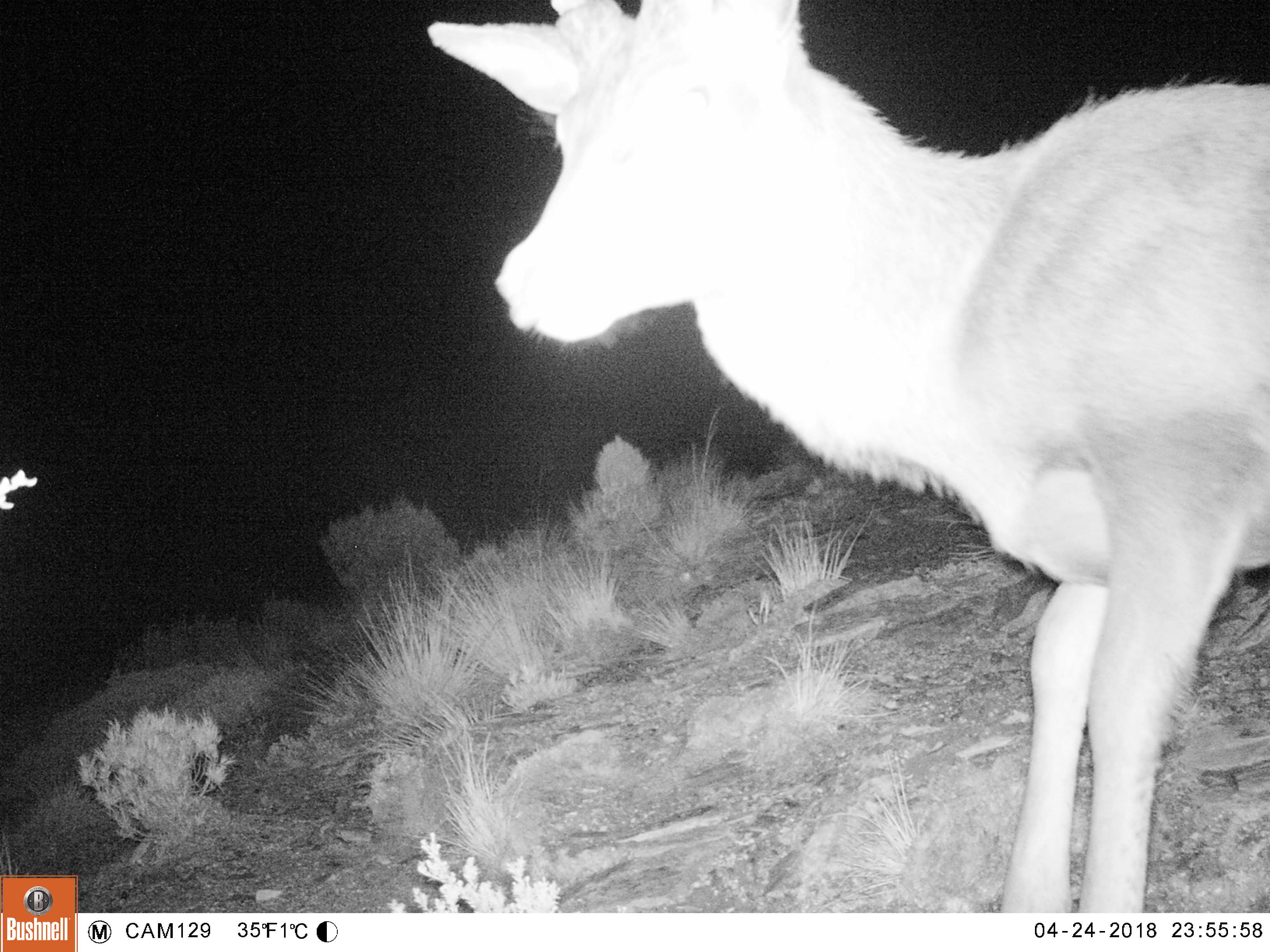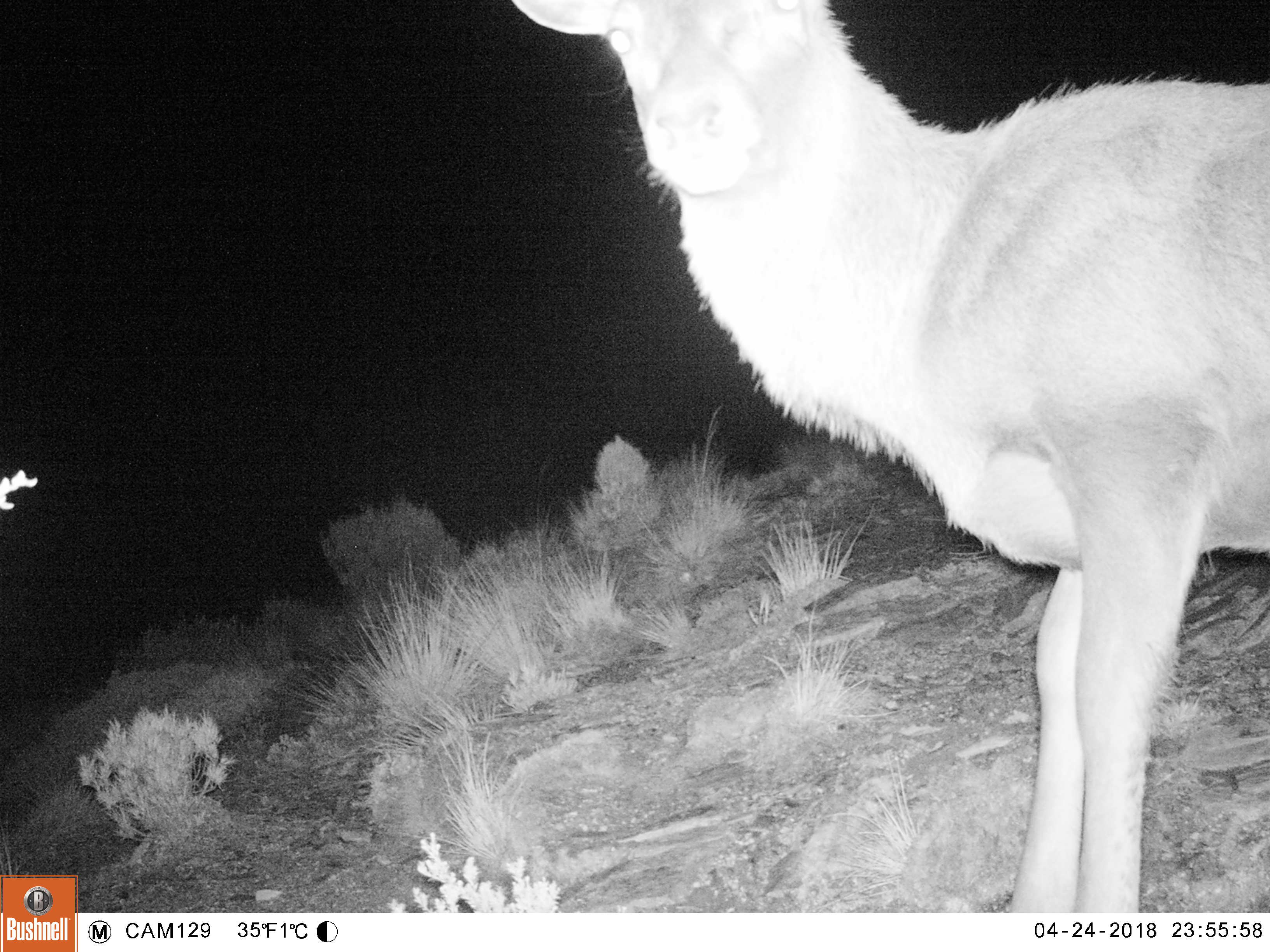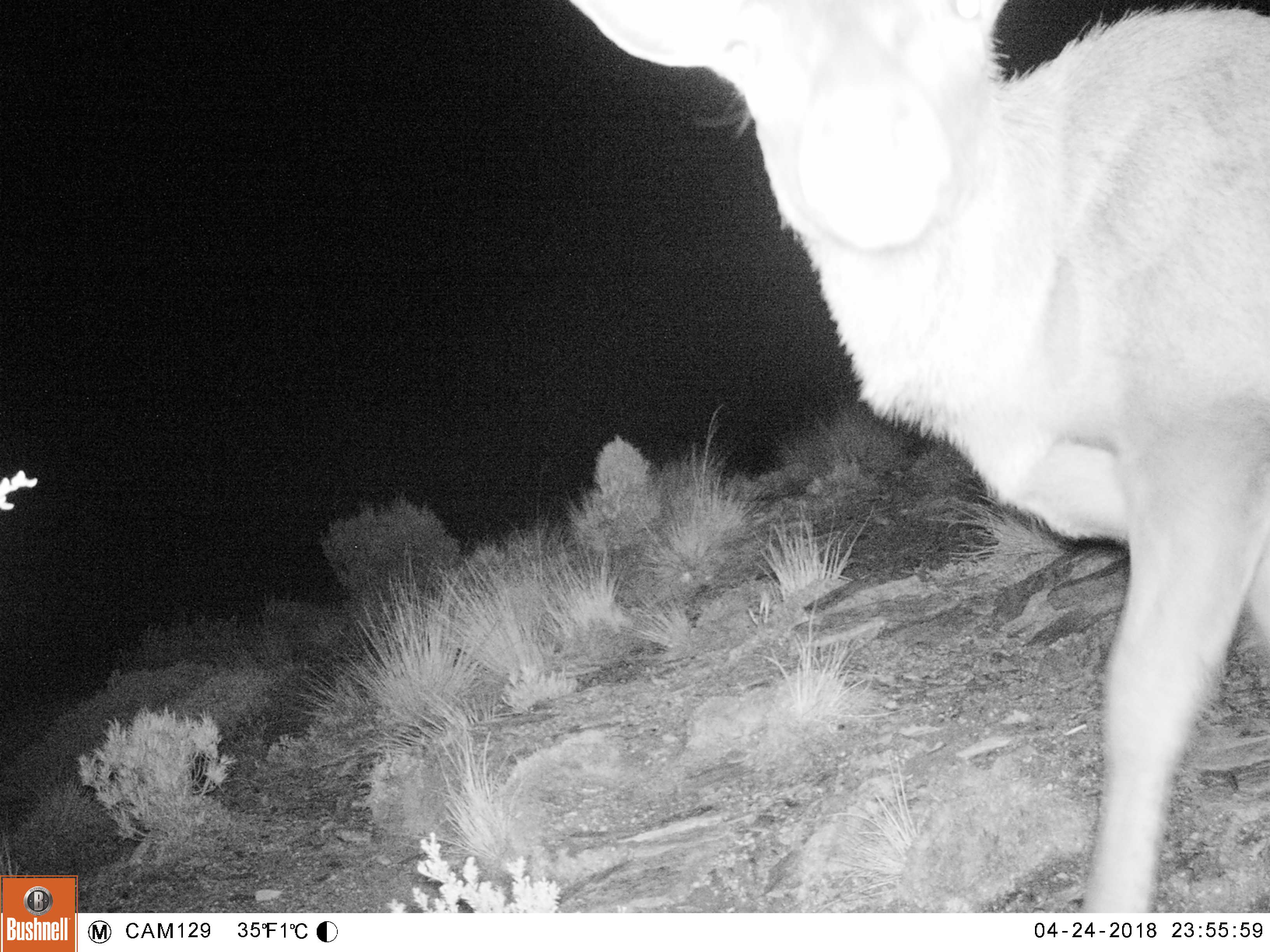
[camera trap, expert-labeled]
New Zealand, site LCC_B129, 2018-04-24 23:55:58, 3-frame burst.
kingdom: Animalia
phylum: Chordata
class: Mammalia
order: Artiodactyla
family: Cervidae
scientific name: Cervidae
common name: deer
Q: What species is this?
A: Deer (Cervidae).